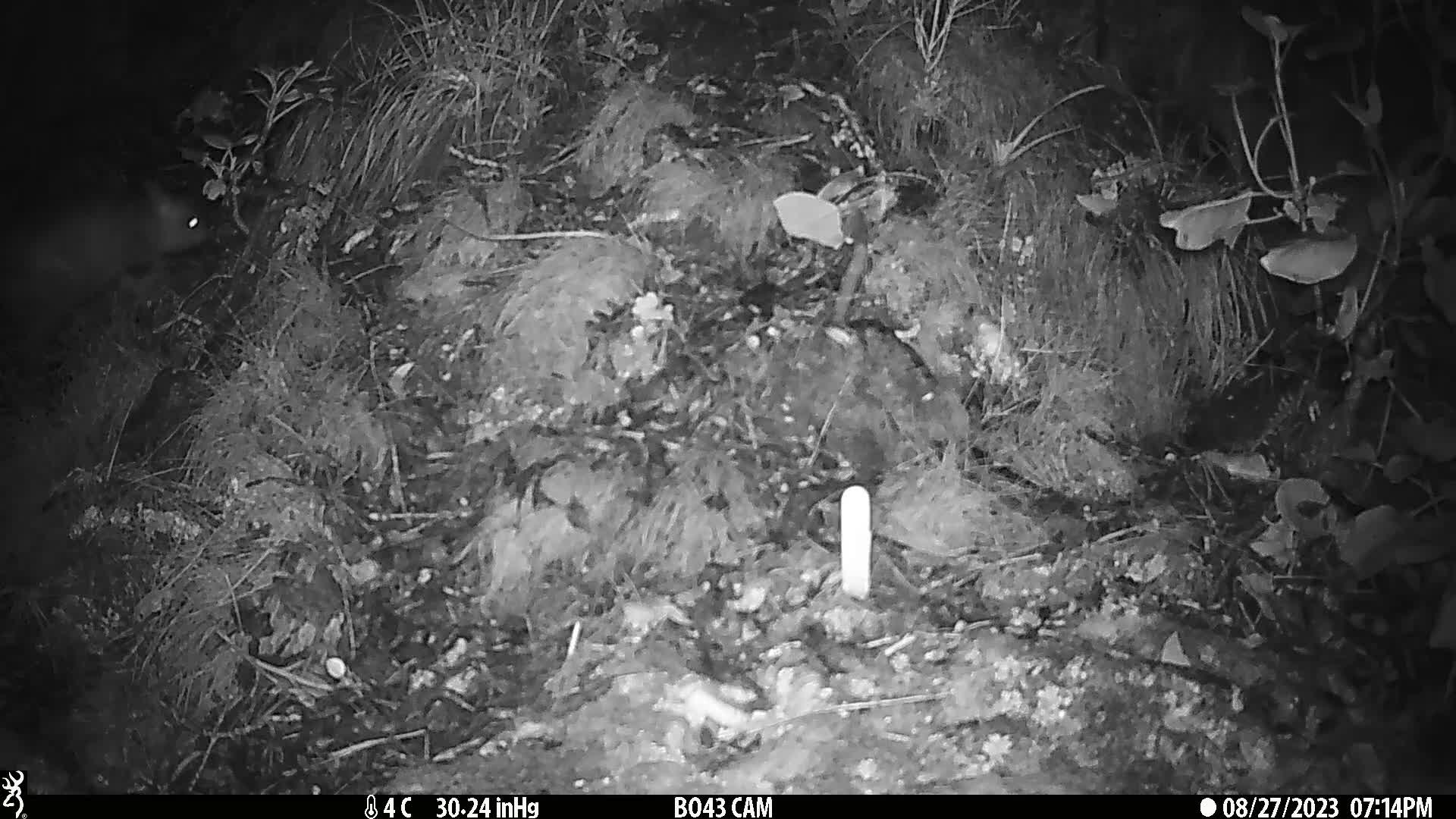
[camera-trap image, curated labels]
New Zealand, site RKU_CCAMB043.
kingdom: Animalia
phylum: Chordata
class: Mammalia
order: Diprotodontia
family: Phalangeridae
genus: Trichosurus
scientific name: Trichosurus vulpecula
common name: common brushtail possum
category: possum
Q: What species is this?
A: Possum (common brushtail possum) (Trichosurus vulpecula).